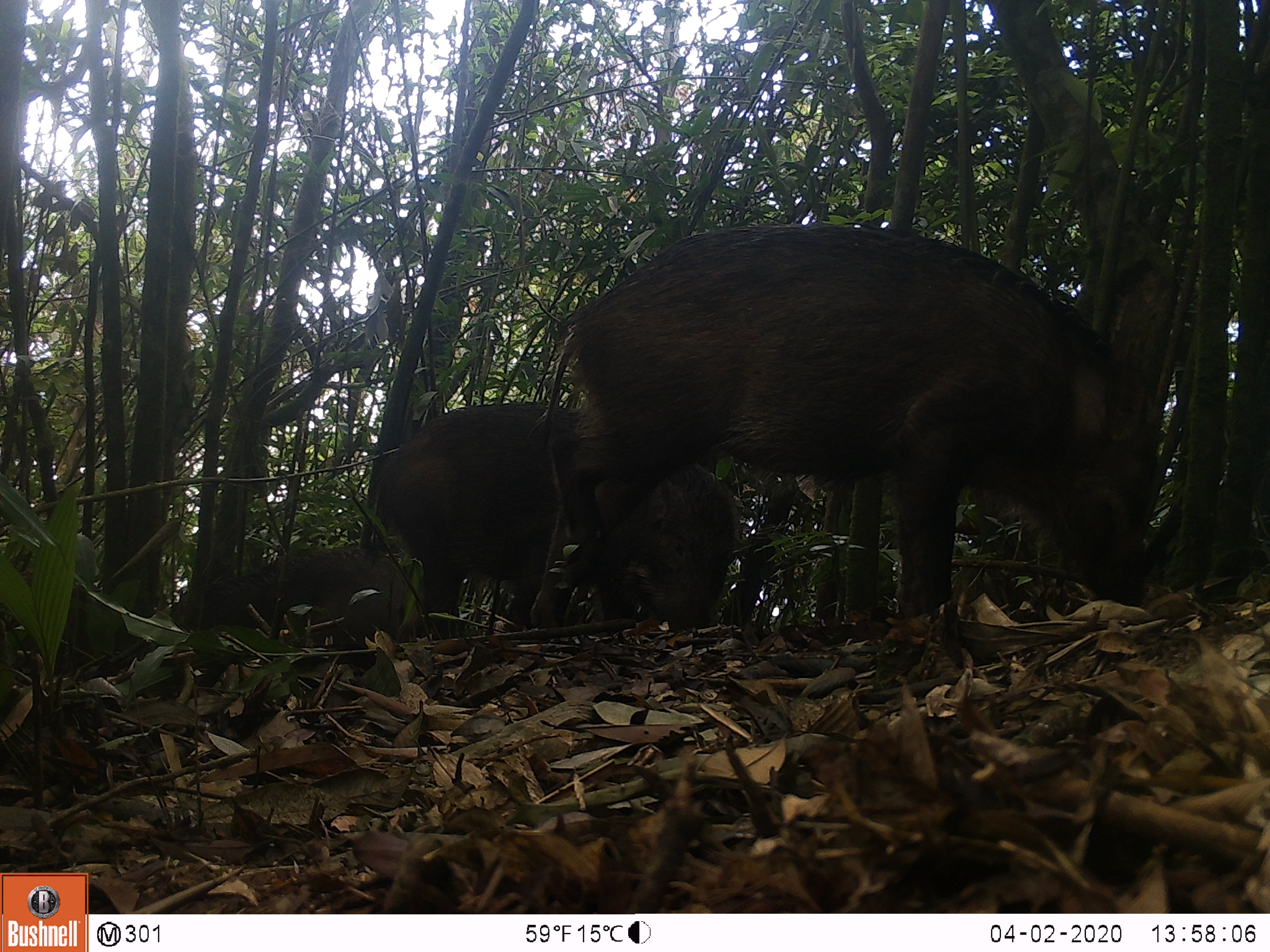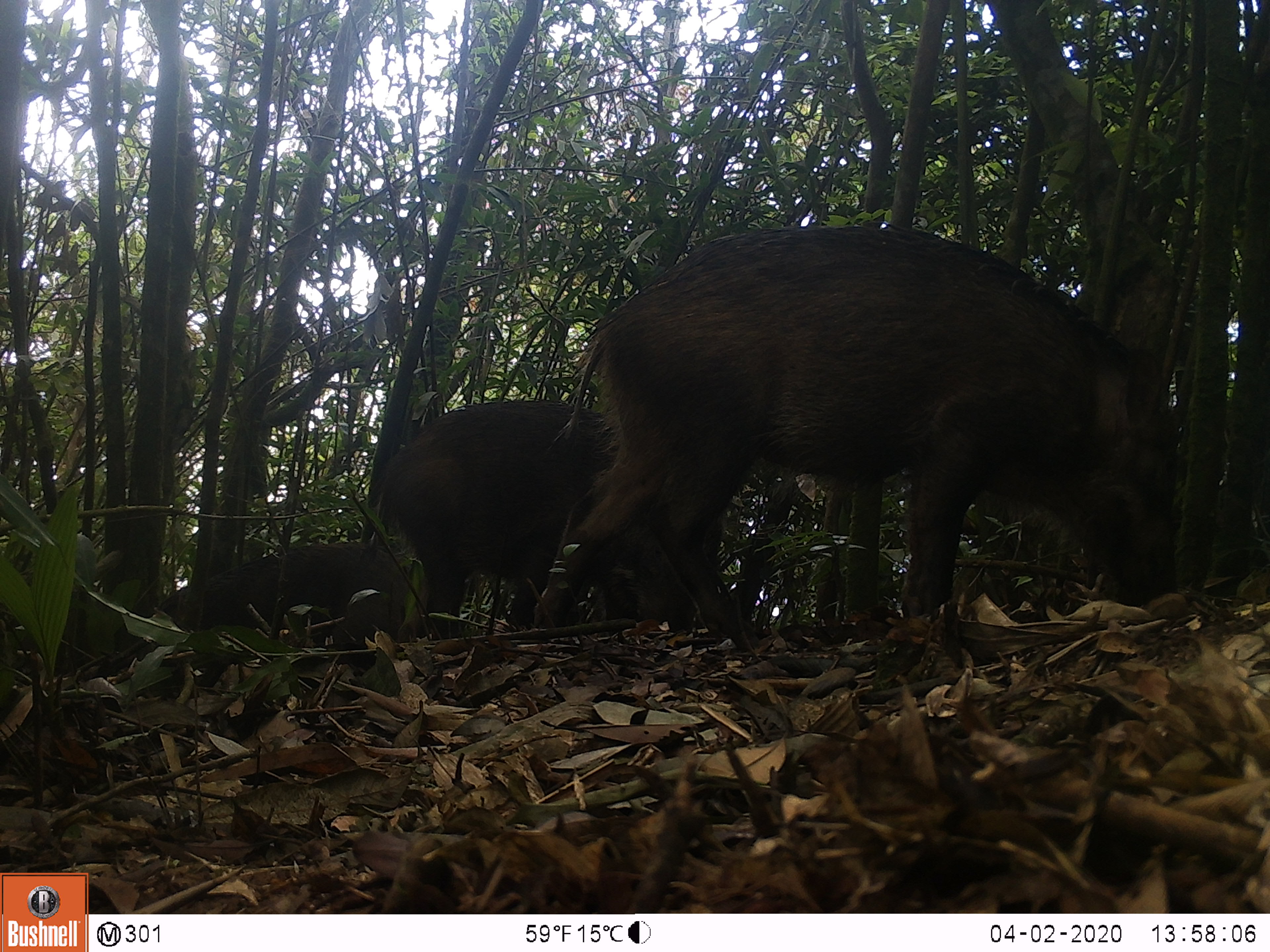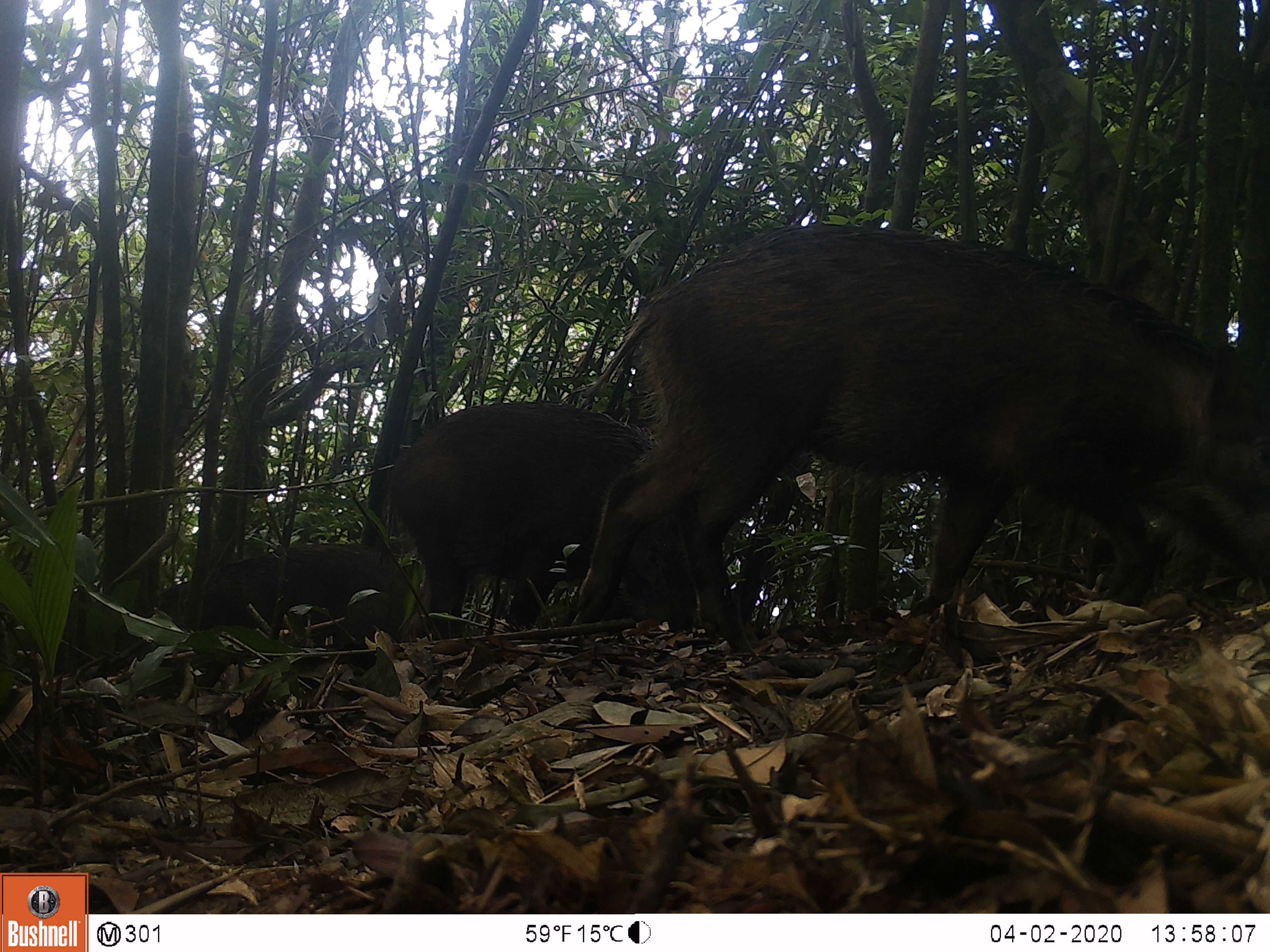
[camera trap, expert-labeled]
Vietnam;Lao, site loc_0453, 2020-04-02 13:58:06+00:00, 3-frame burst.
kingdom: Animalia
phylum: Chordata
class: Mammalia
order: Artiodactyla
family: Suidae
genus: Sus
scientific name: Sus scrofa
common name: eurasian wild pig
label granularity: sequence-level